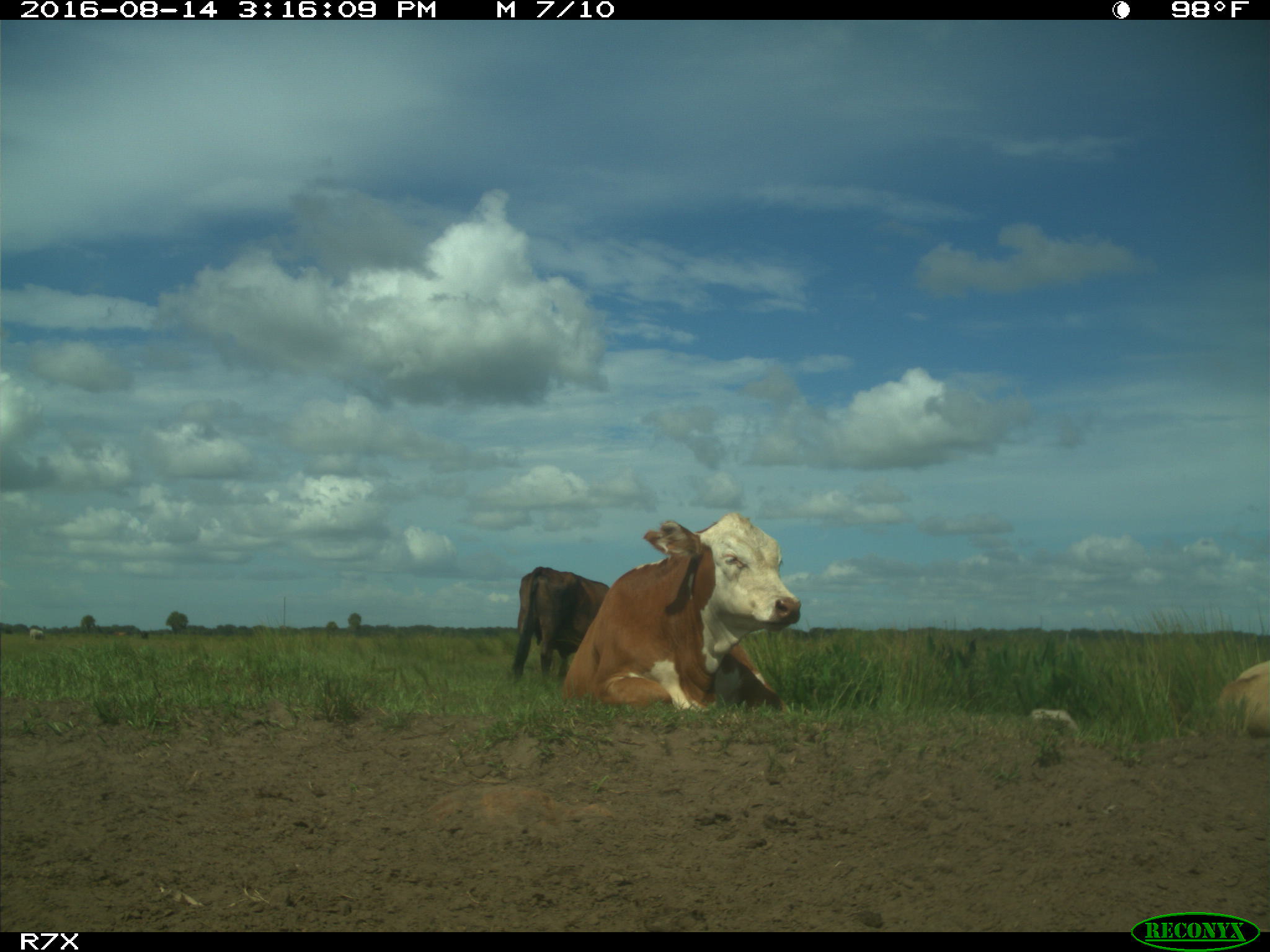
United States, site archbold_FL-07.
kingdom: Animalia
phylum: Chordata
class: Mammalia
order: Artiodactyla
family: Bovidae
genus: Bos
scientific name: Bos taurus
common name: domestic cow